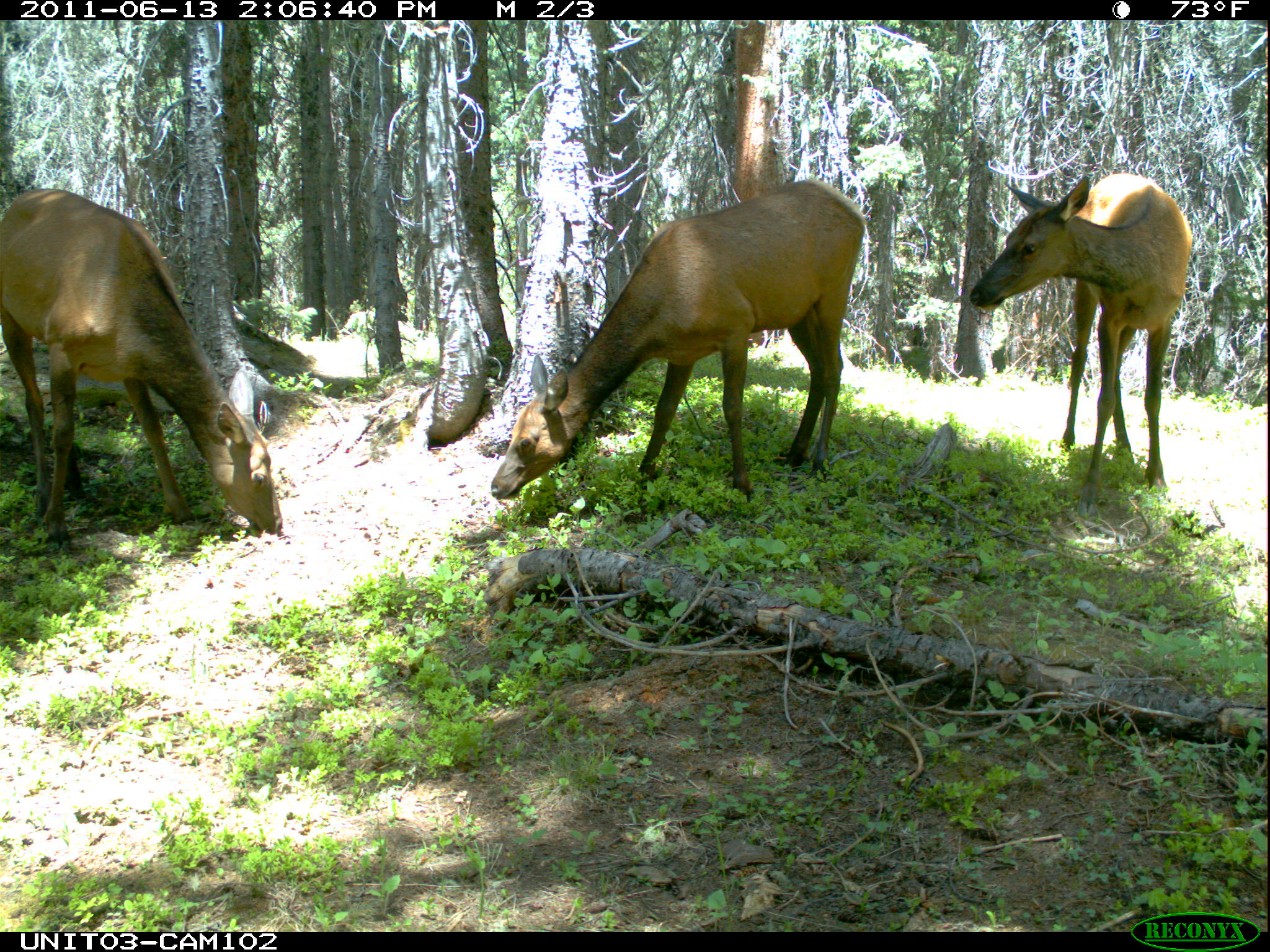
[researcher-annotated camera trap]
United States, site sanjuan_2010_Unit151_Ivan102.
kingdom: Animalia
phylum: Chordata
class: Mammalia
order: Artiodactyla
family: Cervidae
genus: Cervus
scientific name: Cervus elaphus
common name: red deer